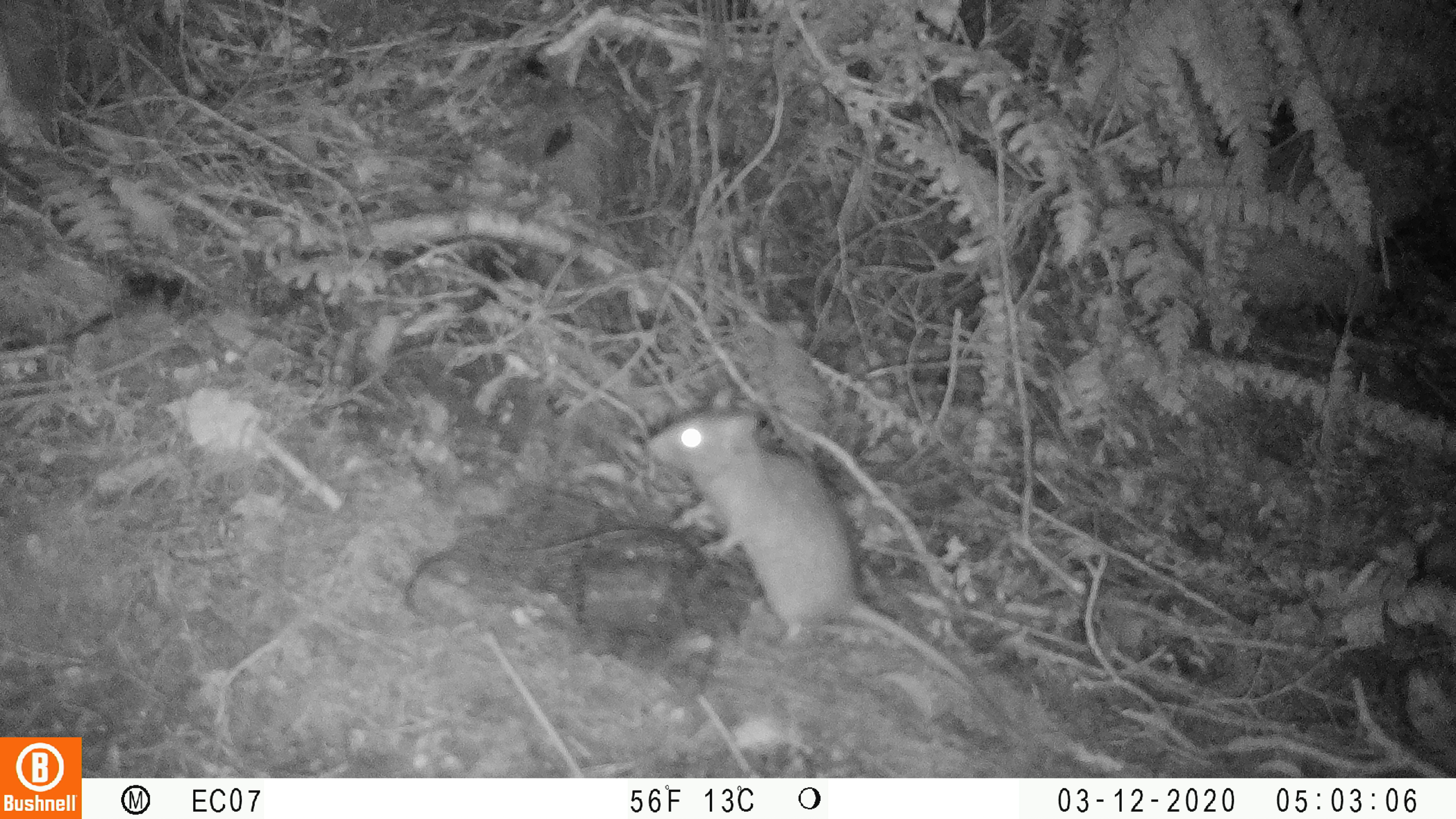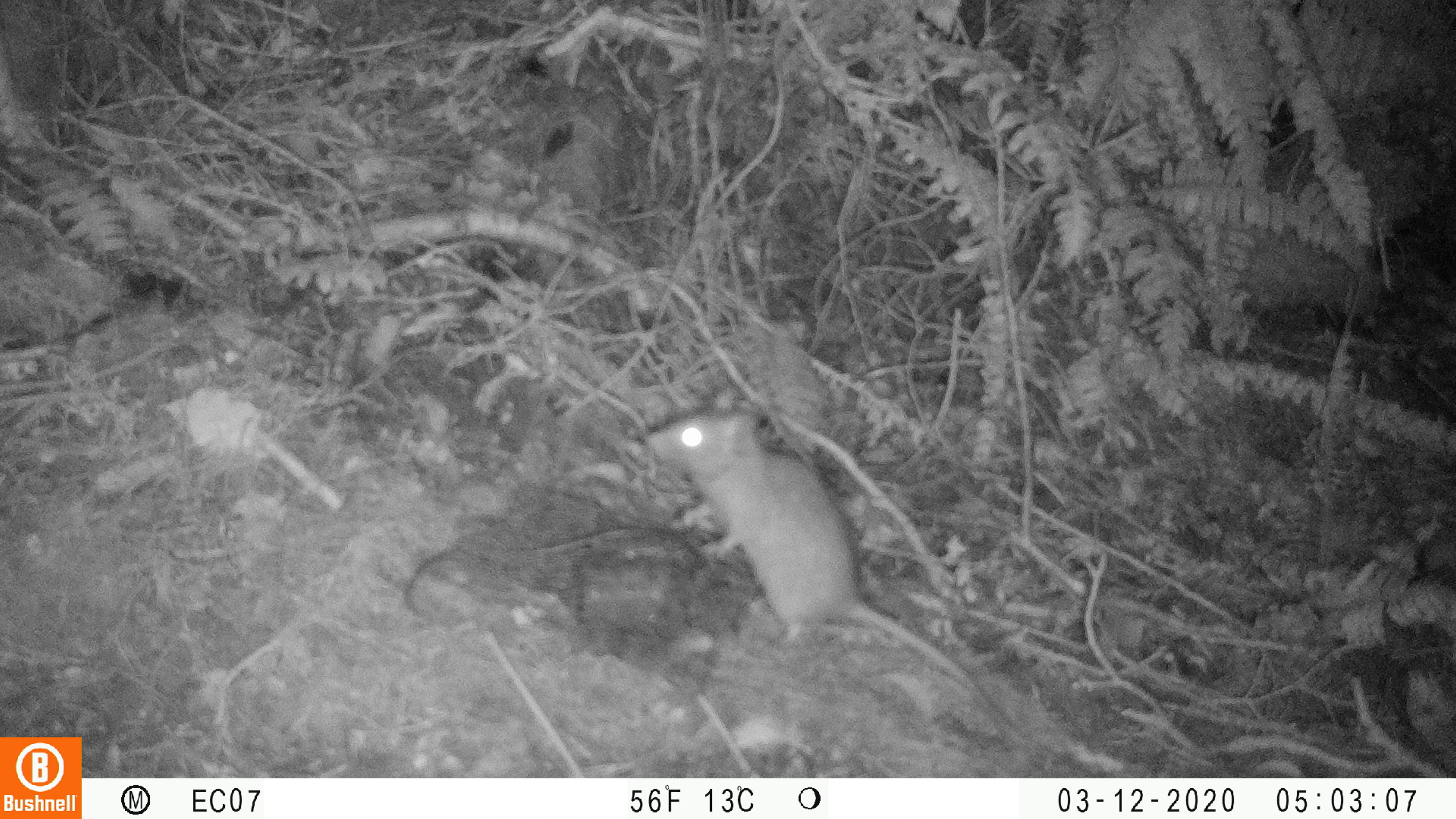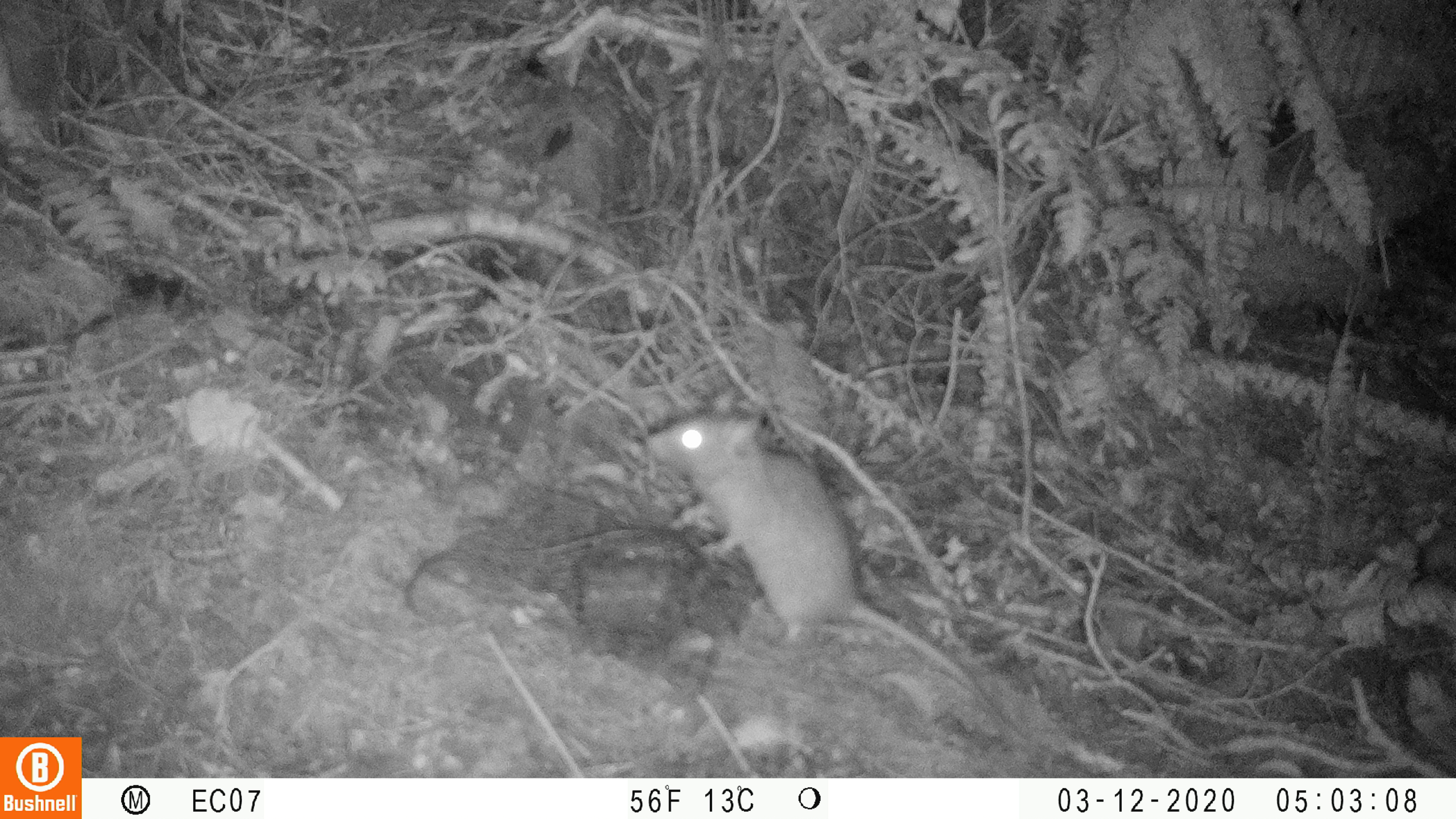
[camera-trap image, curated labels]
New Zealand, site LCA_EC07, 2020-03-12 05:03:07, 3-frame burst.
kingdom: Animalia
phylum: Chordata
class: Mammalia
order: Rodentia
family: Muridae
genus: Rattus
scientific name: Rattus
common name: rat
Rat (Rattus).